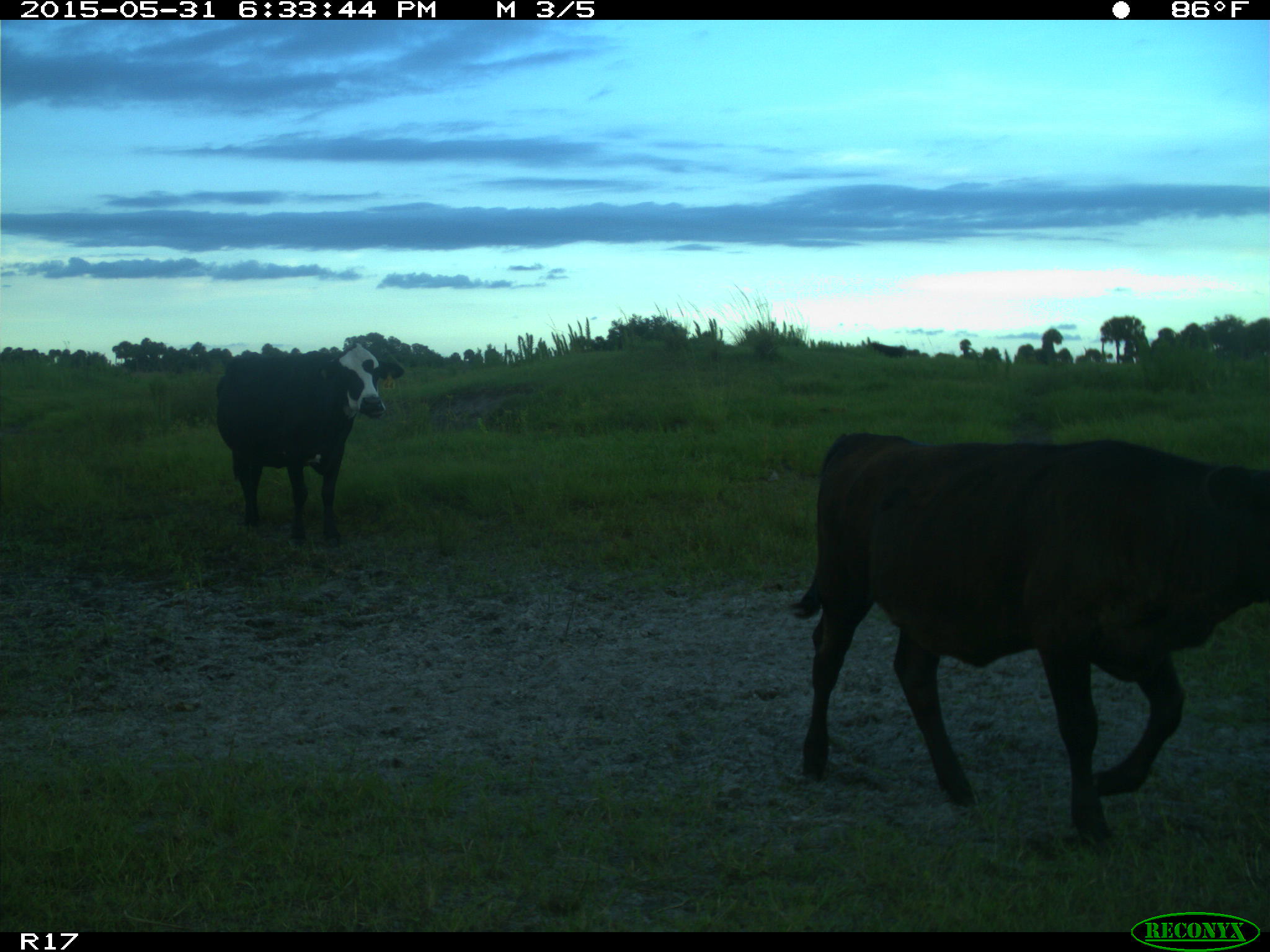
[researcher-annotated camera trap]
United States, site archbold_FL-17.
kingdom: Animalia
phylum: Chordata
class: Mammalia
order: Artiodactyla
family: Bovidae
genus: Bos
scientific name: Bos taurus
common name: domestic cow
Bos taurus (domestic cow).